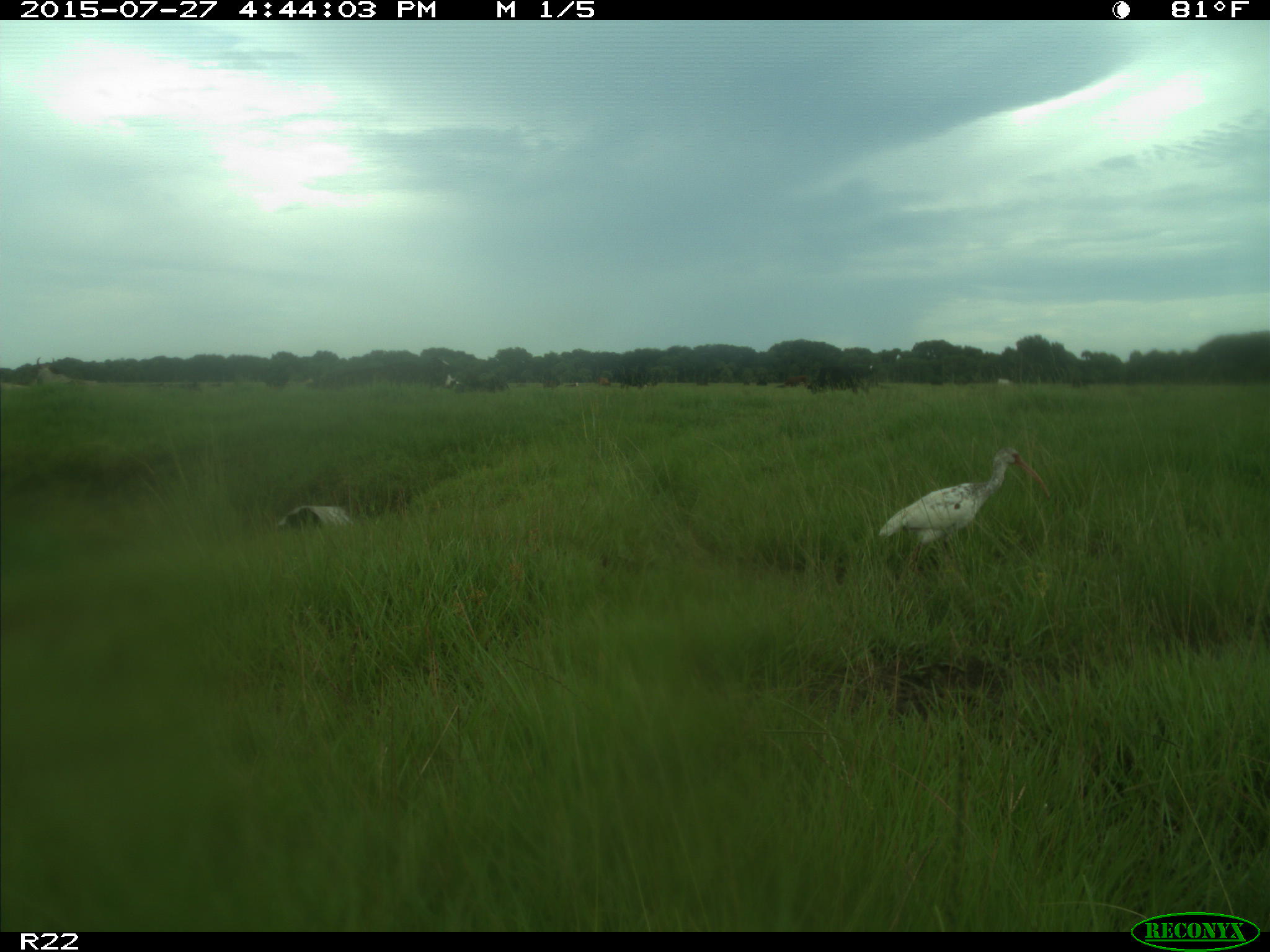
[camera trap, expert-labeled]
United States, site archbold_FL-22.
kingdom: Animalia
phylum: Chordata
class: Mammalia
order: Artiodactyla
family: Bovidae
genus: Bos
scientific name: Bos taurus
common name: domestic cow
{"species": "Bos taurus (domestic cow)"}